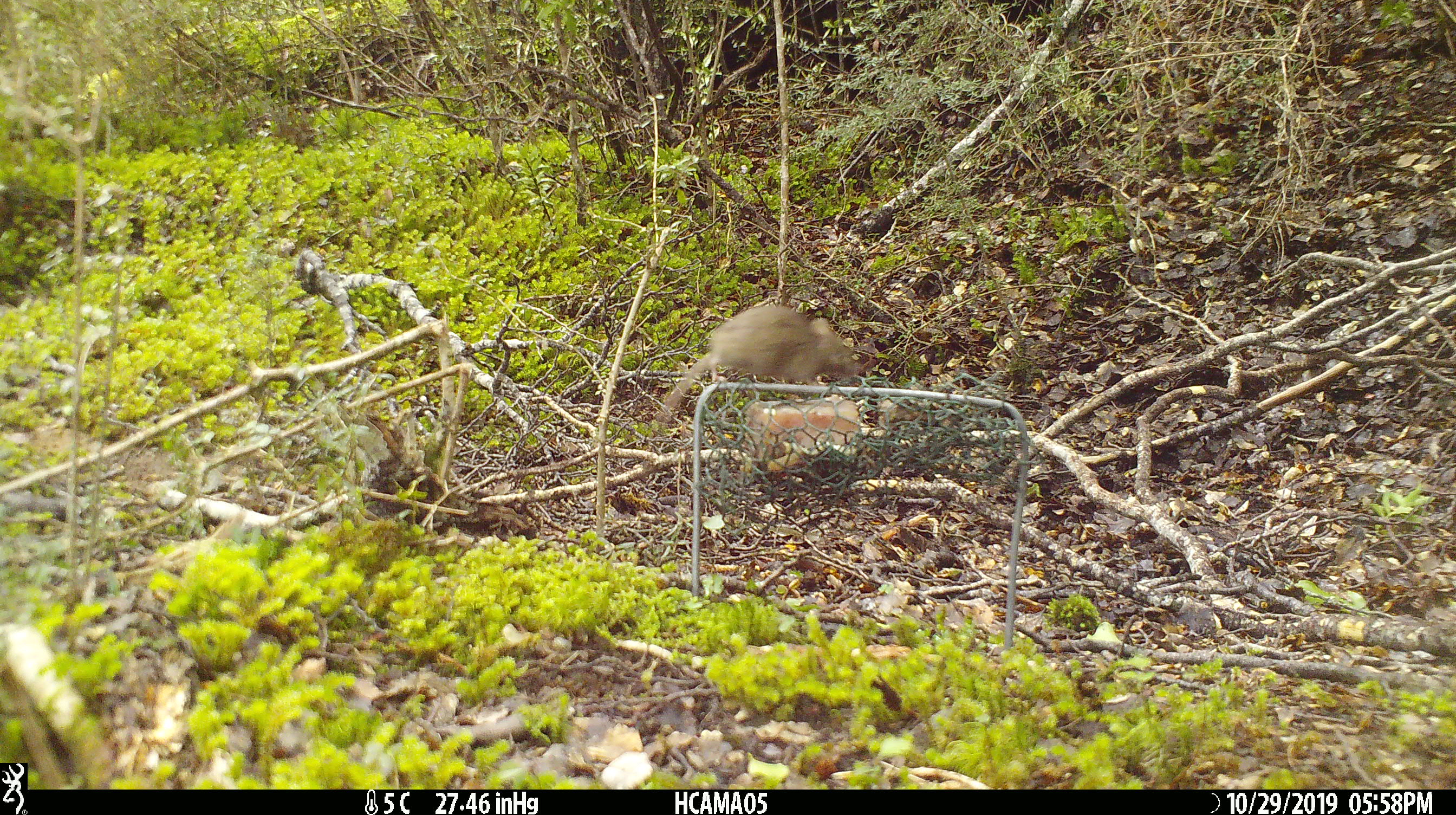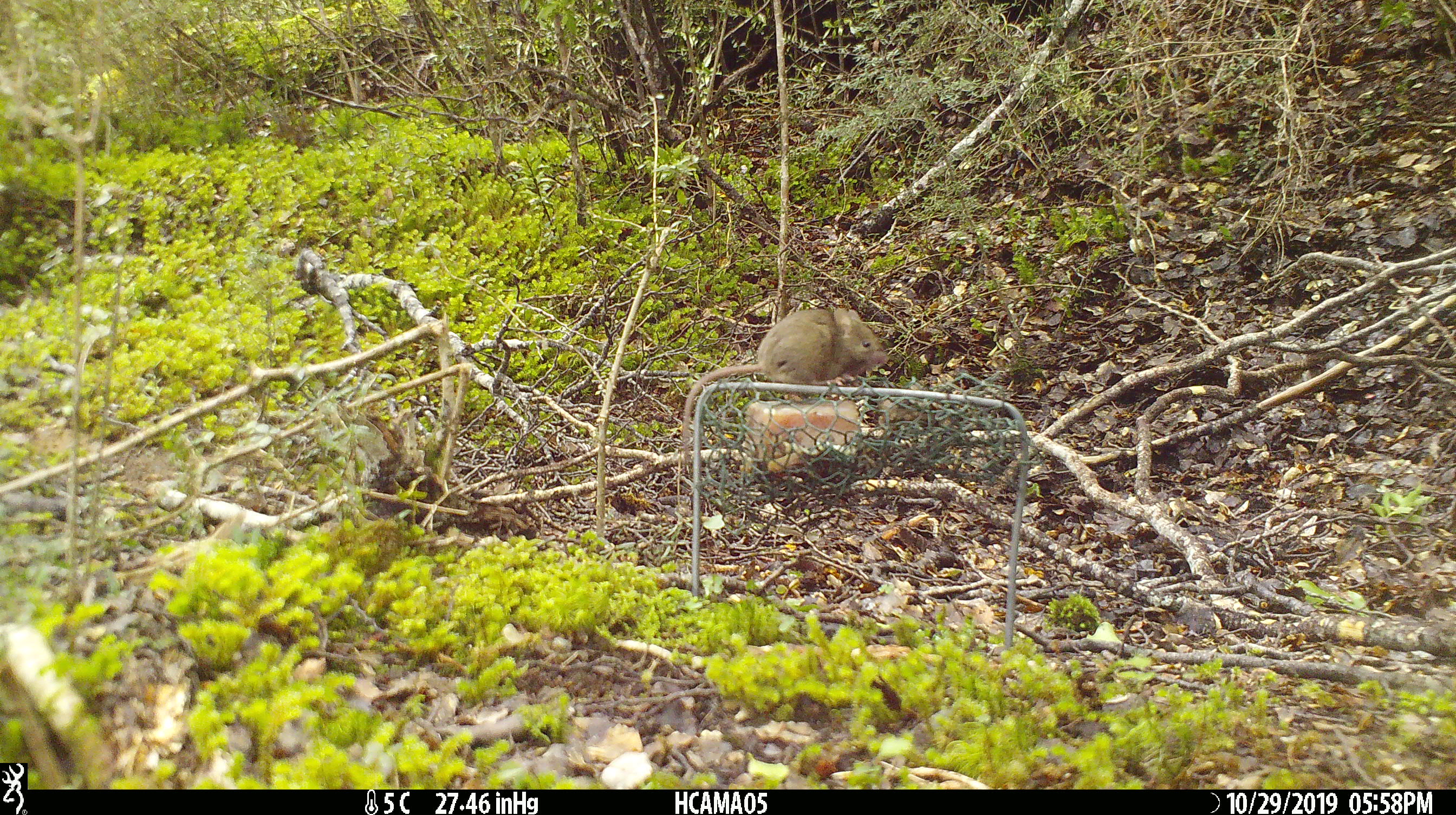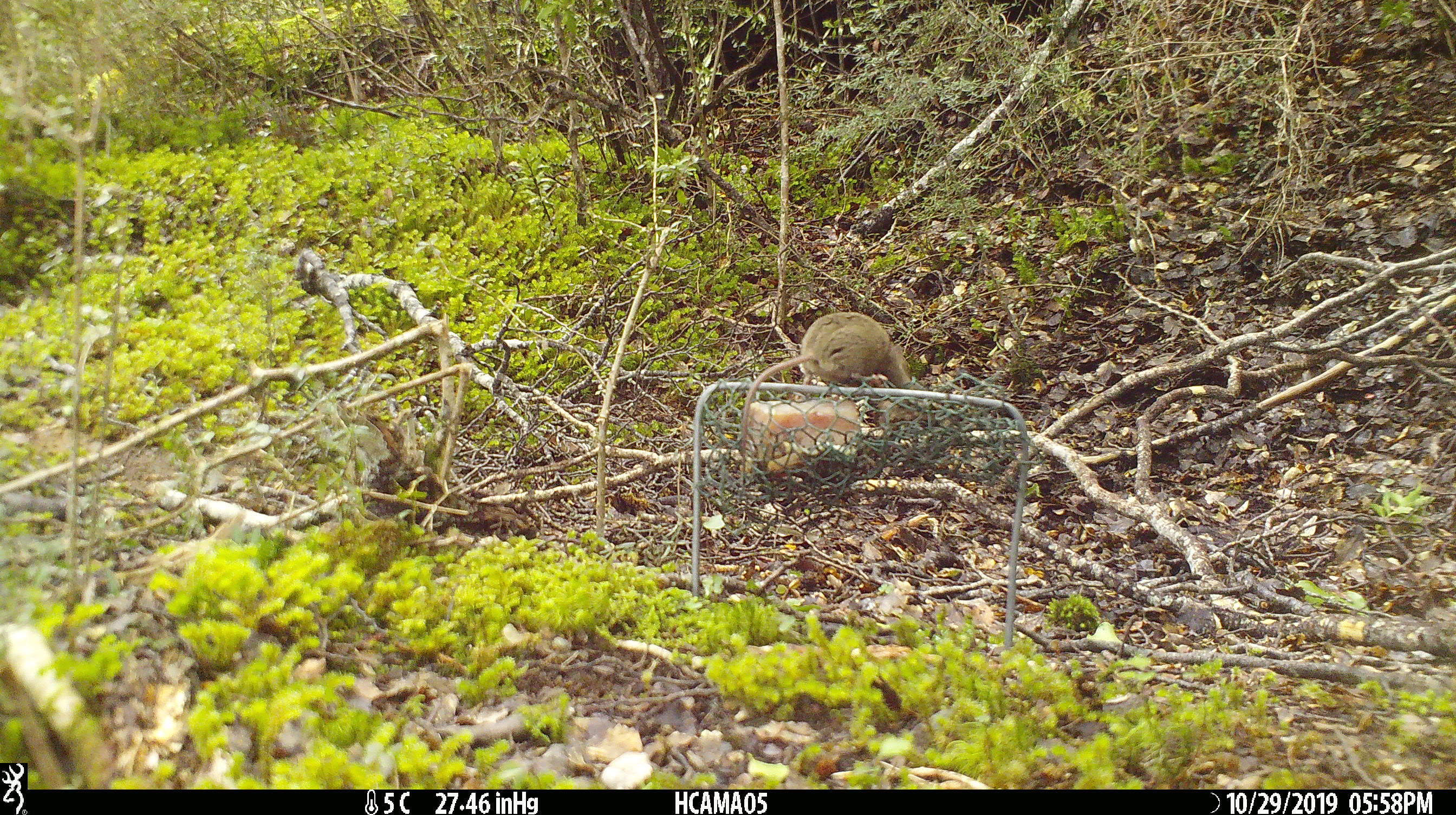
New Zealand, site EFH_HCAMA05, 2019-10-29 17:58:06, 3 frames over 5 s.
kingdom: Animalia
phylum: Chordata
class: Mammalia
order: Rodentia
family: Muridae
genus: Mus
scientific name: Mus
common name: mouse